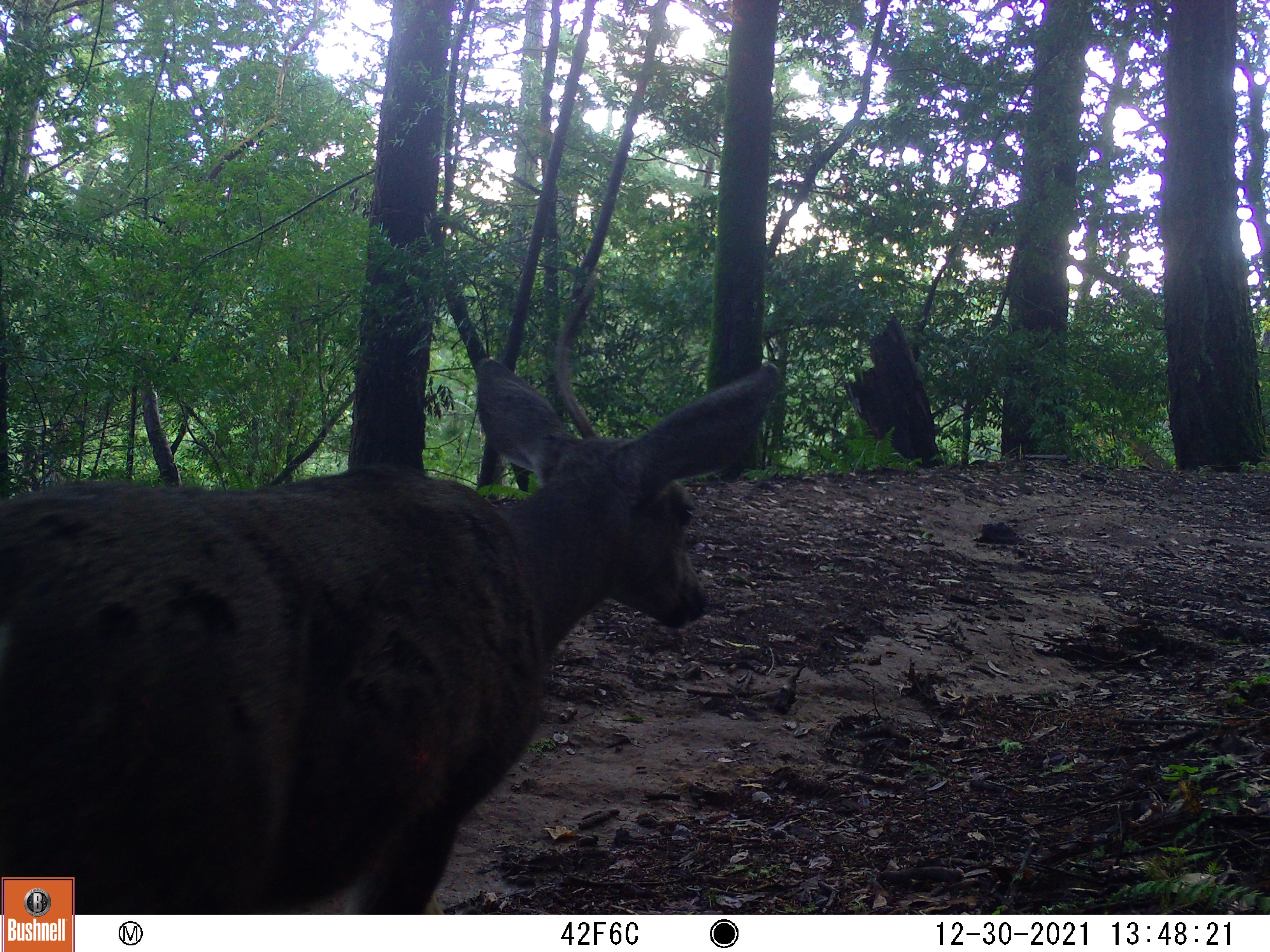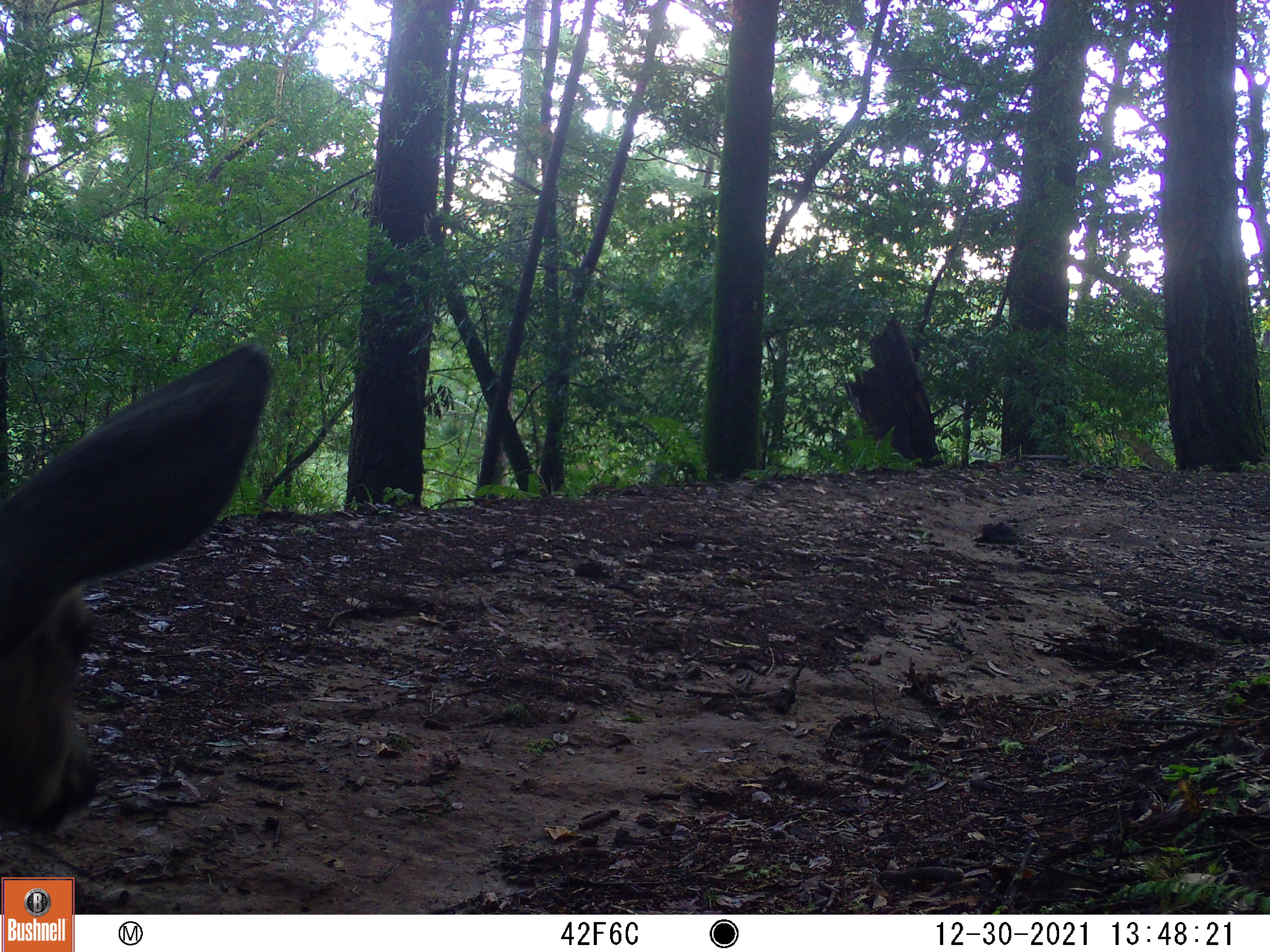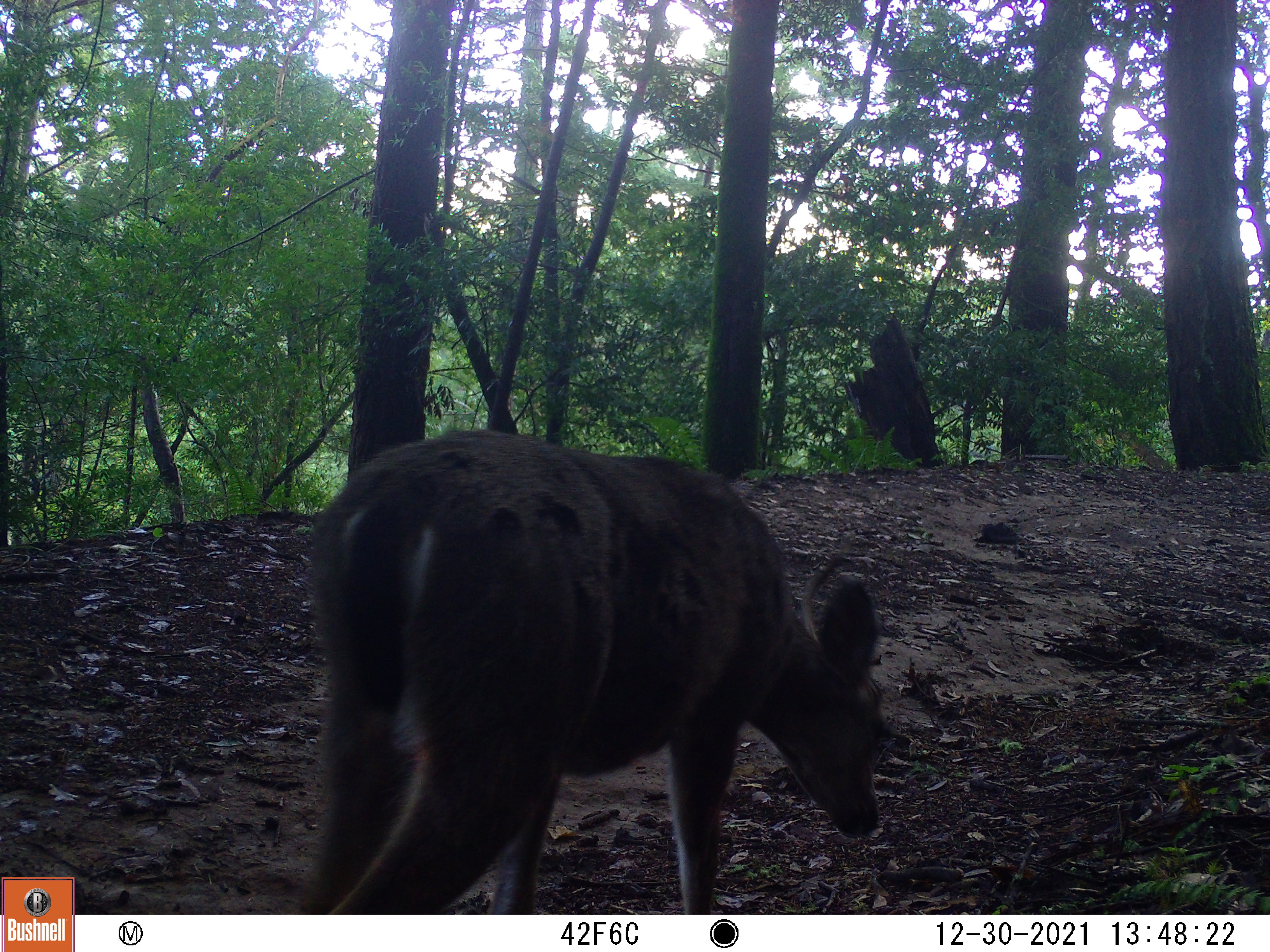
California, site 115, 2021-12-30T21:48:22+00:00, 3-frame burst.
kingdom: Animalia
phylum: Chordata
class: Mammalia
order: Artiodactyla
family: Cervidae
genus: Odocoileus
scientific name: Odocoileus hemionus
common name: mule deer